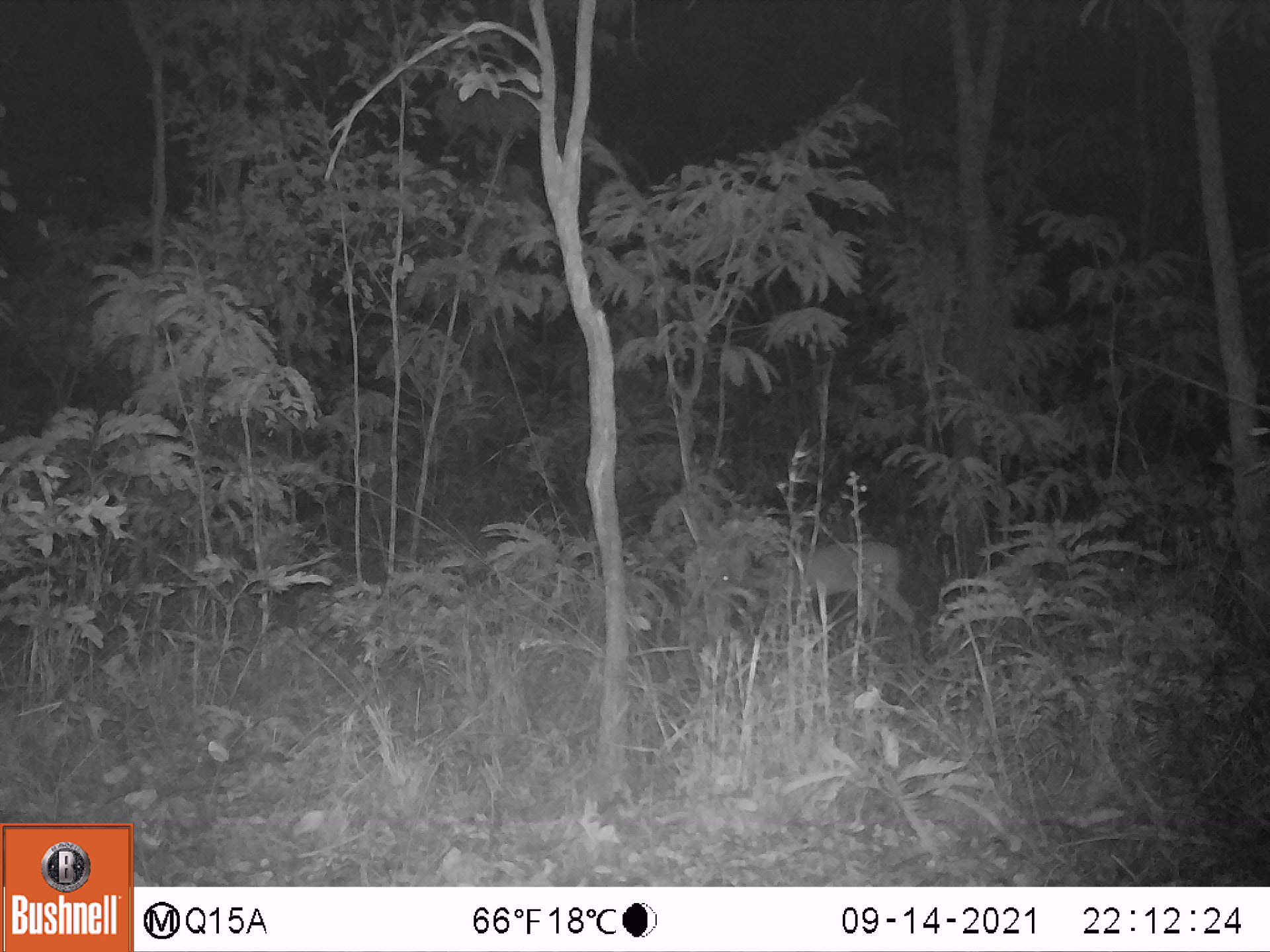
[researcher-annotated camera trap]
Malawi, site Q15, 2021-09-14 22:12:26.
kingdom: Animalia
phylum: Chordata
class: Mammalia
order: Artiodactyla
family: Bovidae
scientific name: Antilopinae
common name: small antelope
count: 1